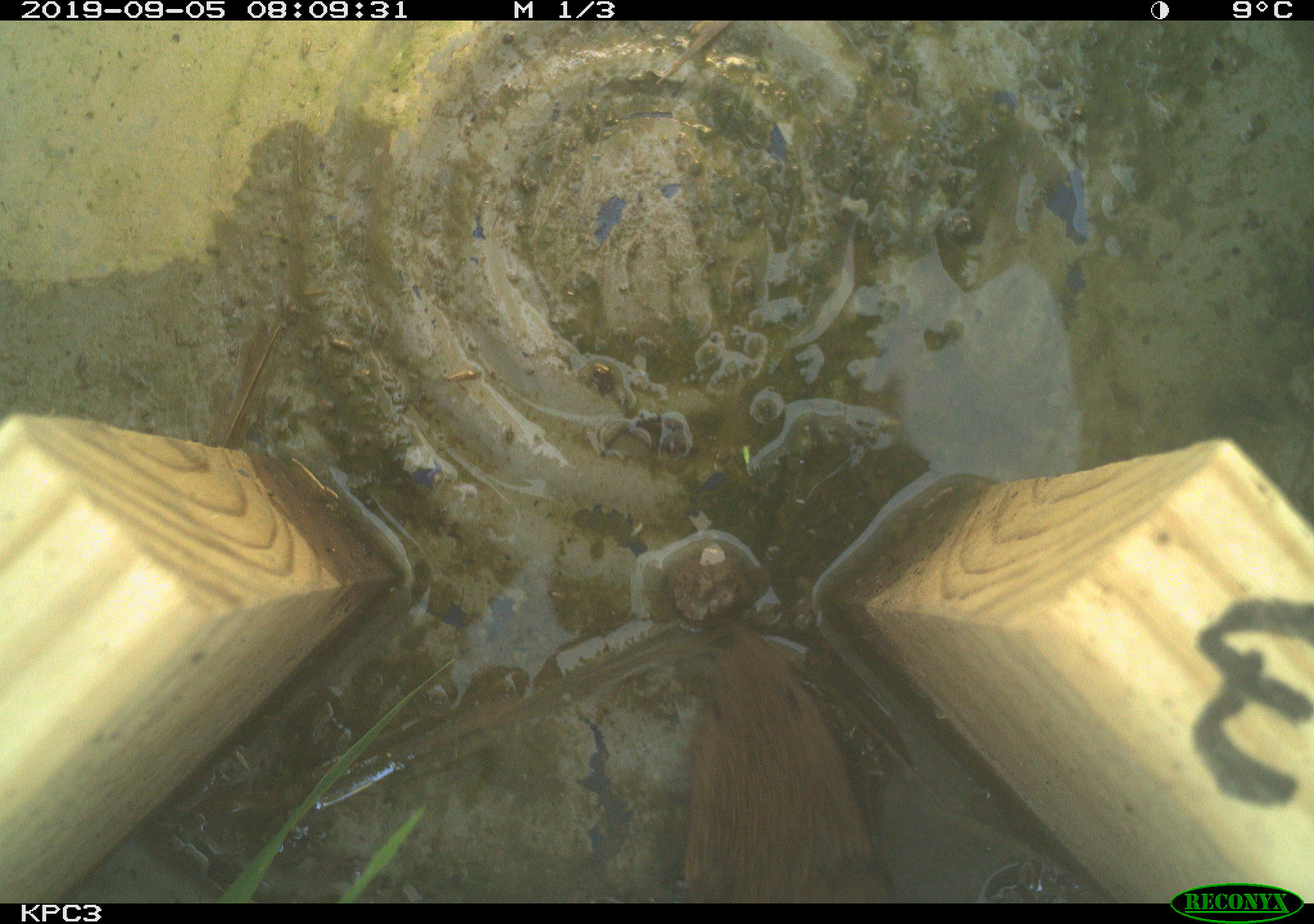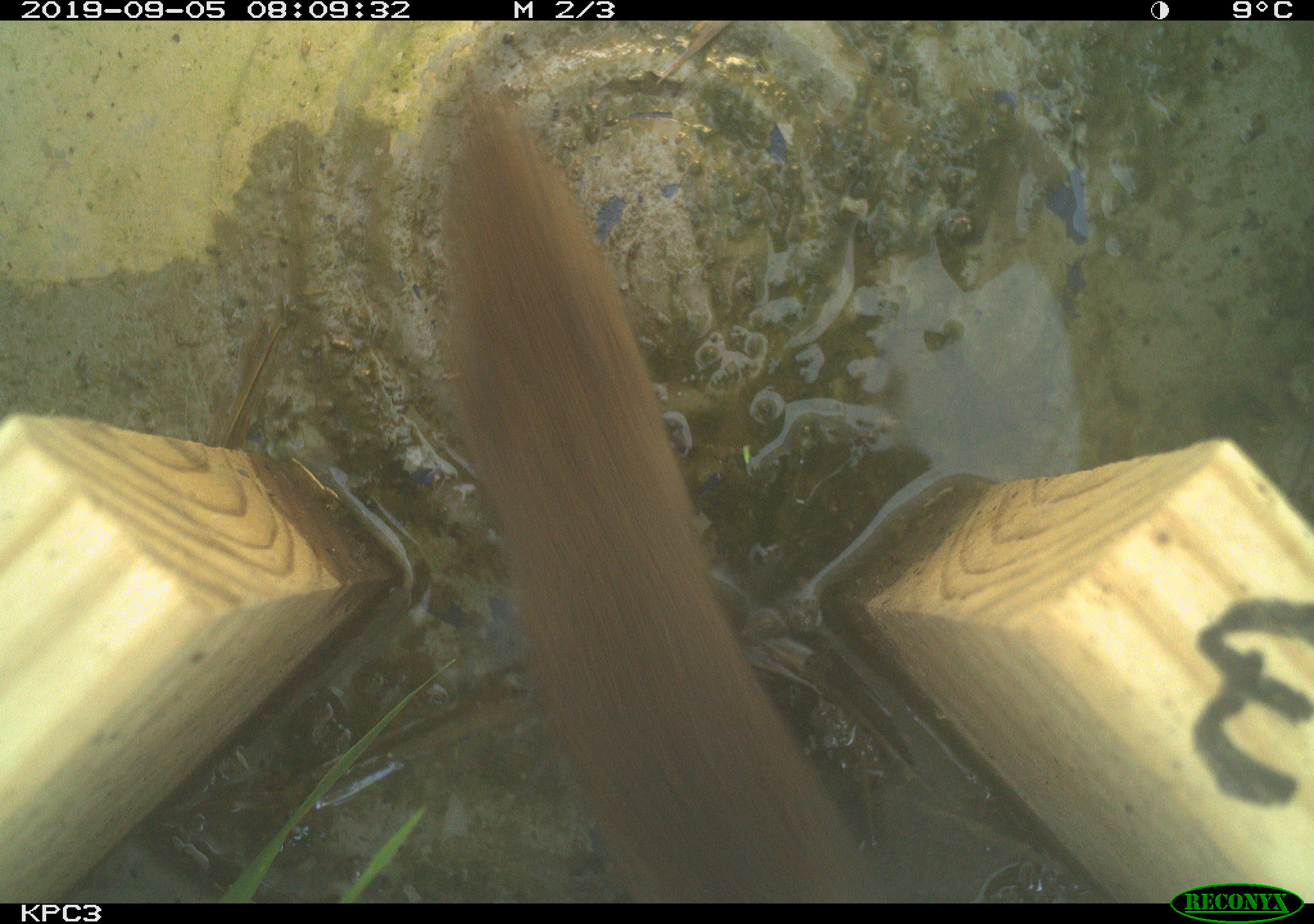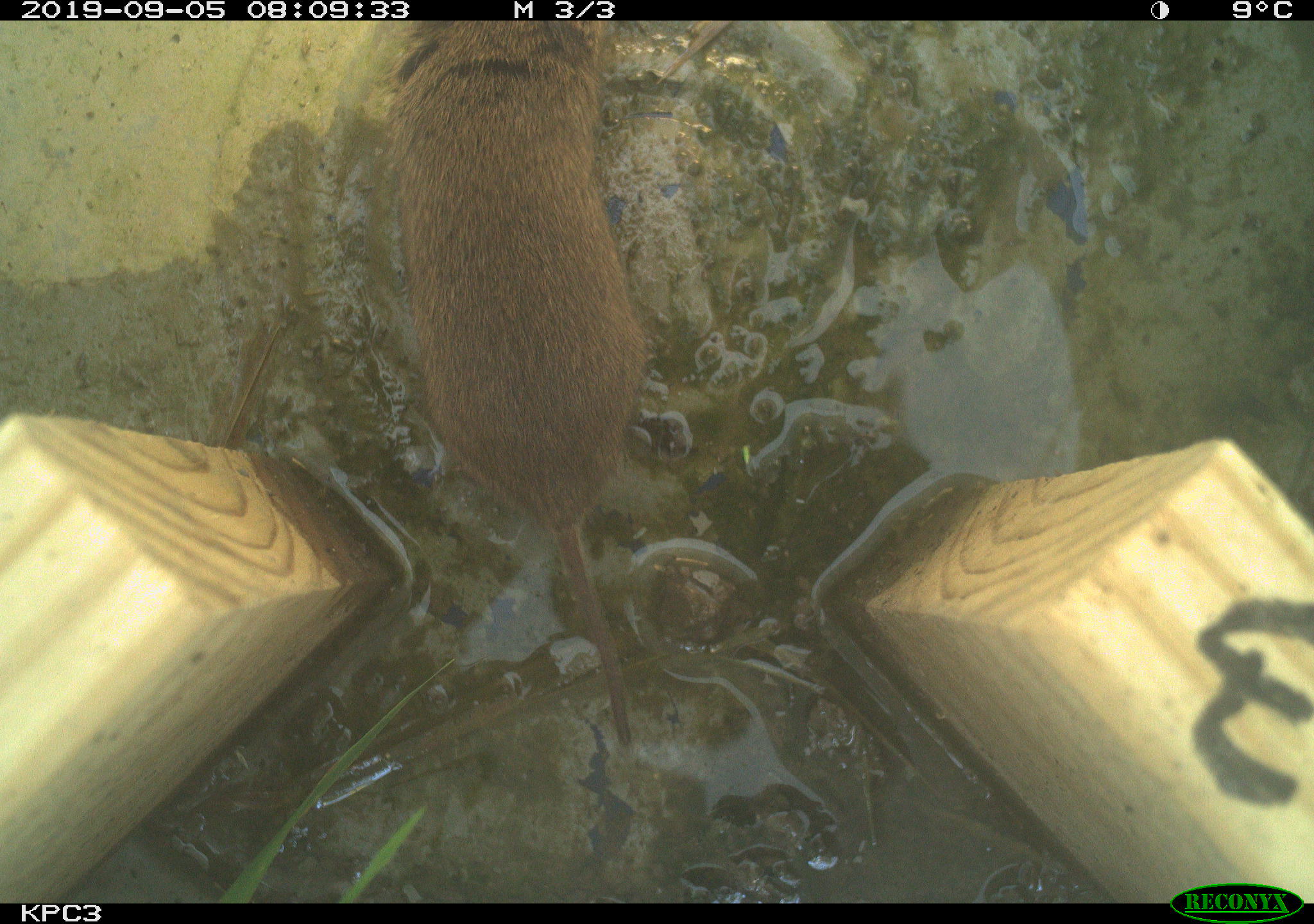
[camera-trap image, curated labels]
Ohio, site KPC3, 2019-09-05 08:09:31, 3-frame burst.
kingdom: Animalia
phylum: Chordata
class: Mammalia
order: Rodentia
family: Cricetidae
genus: Microtus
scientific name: Microtus pennsylvanicus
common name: meadow vole